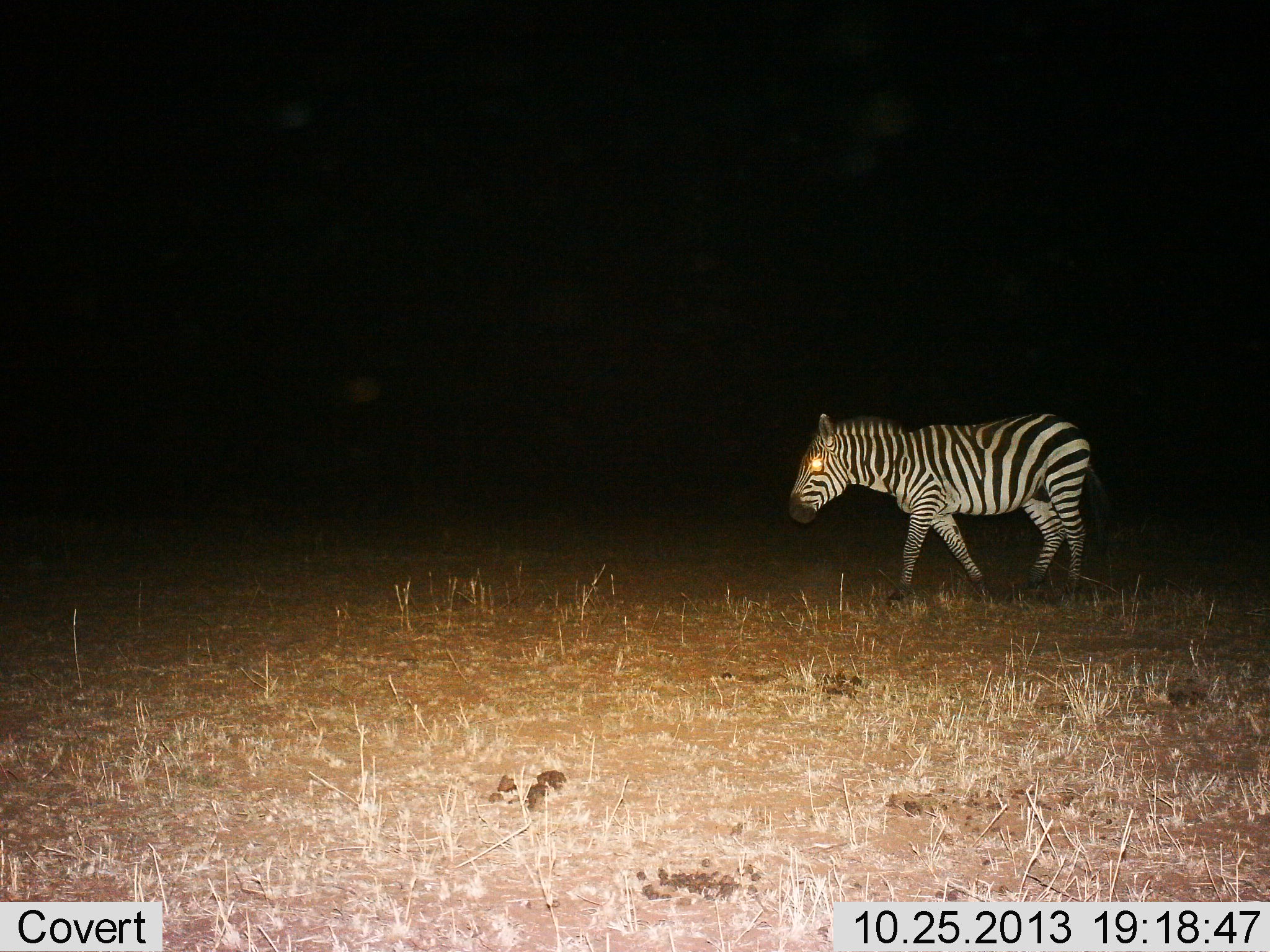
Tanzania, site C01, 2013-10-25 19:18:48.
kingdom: Animalia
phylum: Chordata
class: Mammalia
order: Perissodactyla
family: Equidae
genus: Equus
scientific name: Equus quagga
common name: plains zebra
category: zebra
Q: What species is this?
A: Zebra (plains zebra) (Equus quagga).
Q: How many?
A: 1.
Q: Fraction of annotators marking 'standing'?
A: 0%.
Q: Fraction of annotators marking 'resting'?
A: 0%.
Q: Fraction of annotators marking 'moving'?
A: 100%.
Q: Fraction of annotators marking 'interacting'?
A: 0%.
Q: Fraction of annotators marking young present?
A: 0%.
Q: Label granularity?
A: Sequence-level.